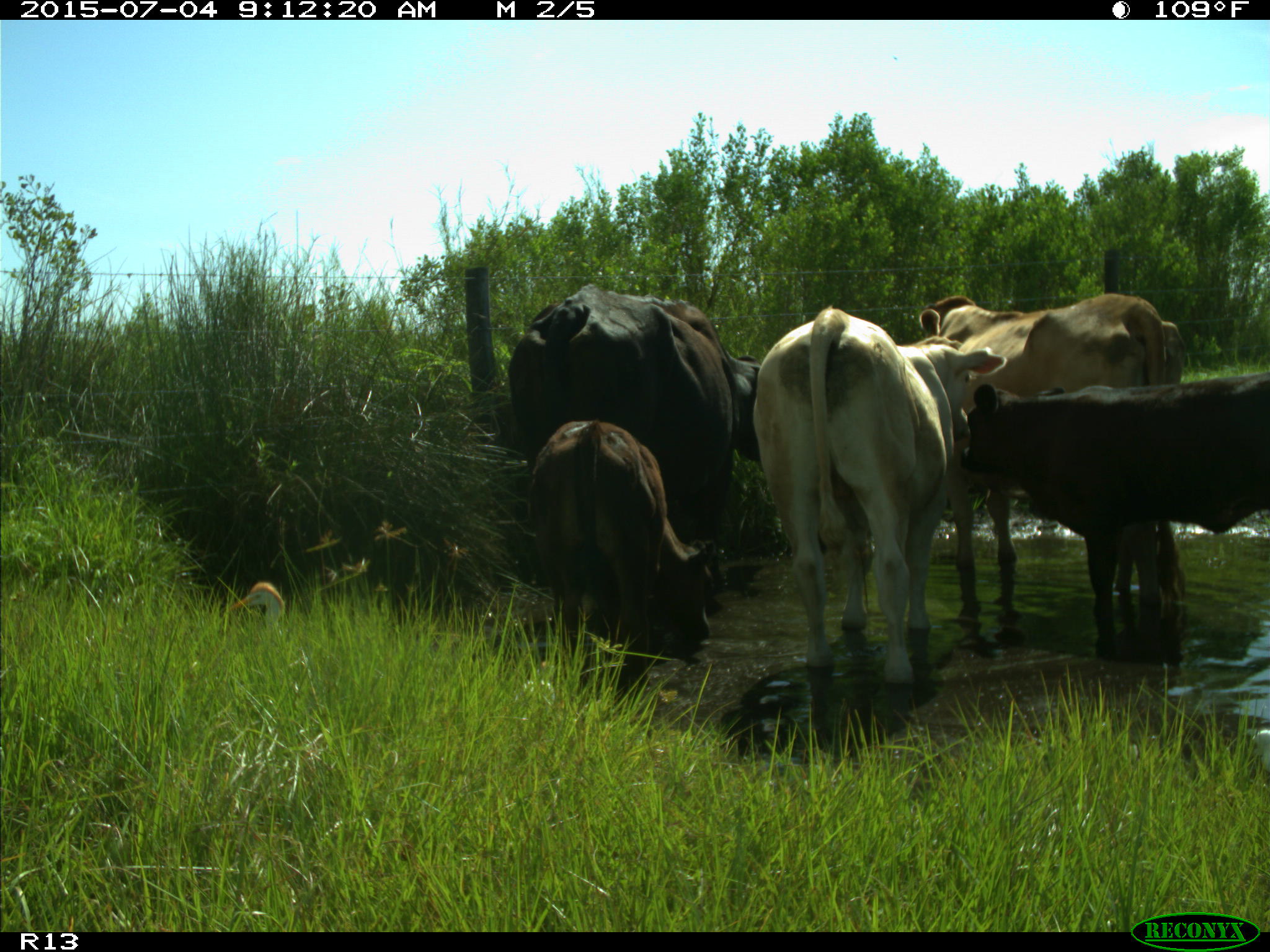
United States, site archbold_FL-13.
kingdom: Animalia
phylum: Chordata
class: Mammalia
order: Artiodactyla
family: Bovidae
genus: Bos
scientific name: Bos taurus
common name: domestic cow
Bos taurus (domestic cow).